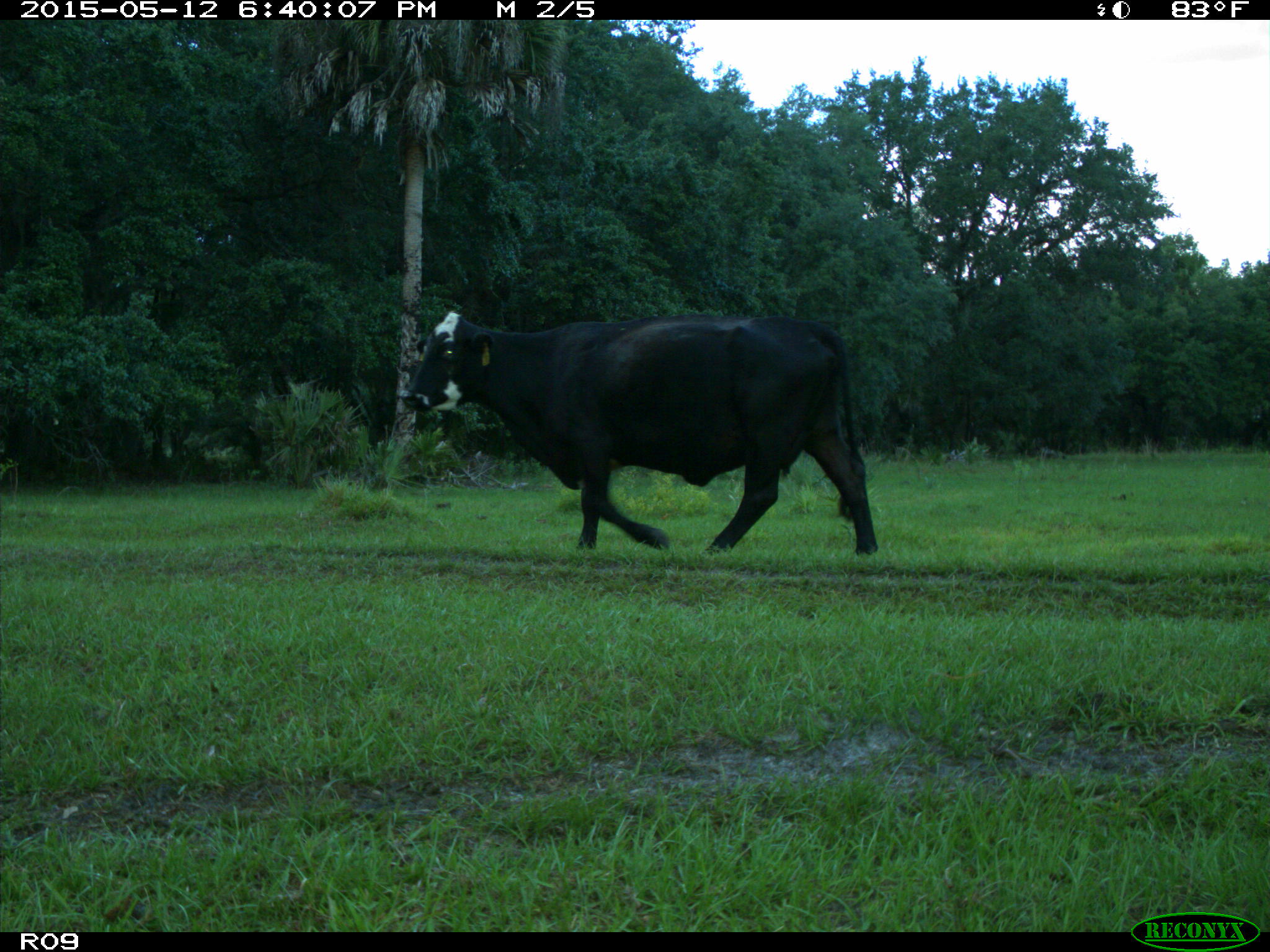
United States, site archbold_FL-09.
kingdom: Animalia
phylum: Chordata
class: Mammalia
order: Artiodactyla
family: Bovidae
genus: Bos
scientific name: Bos taurus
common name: domestic cow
Bos taurus (domestic cow).